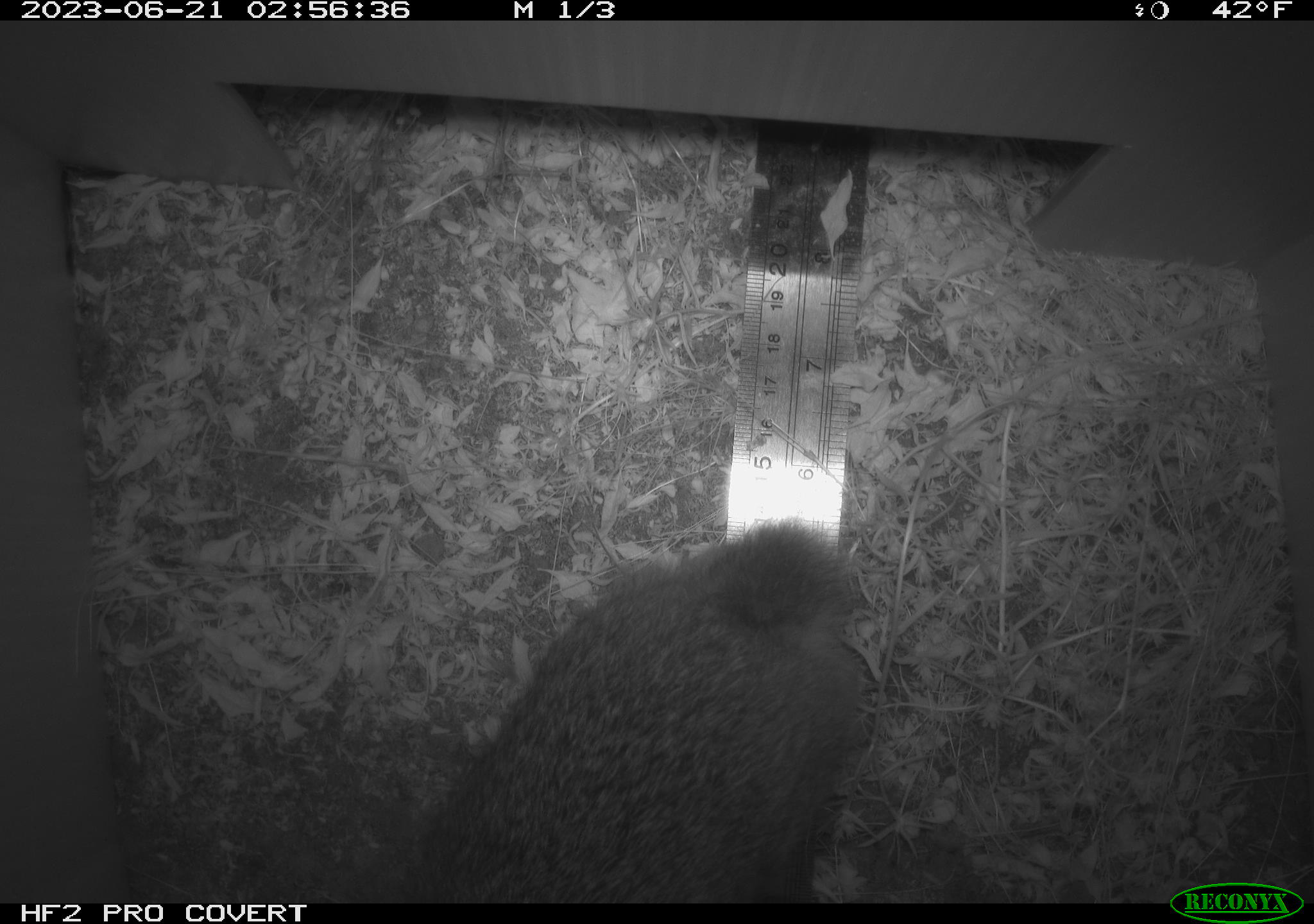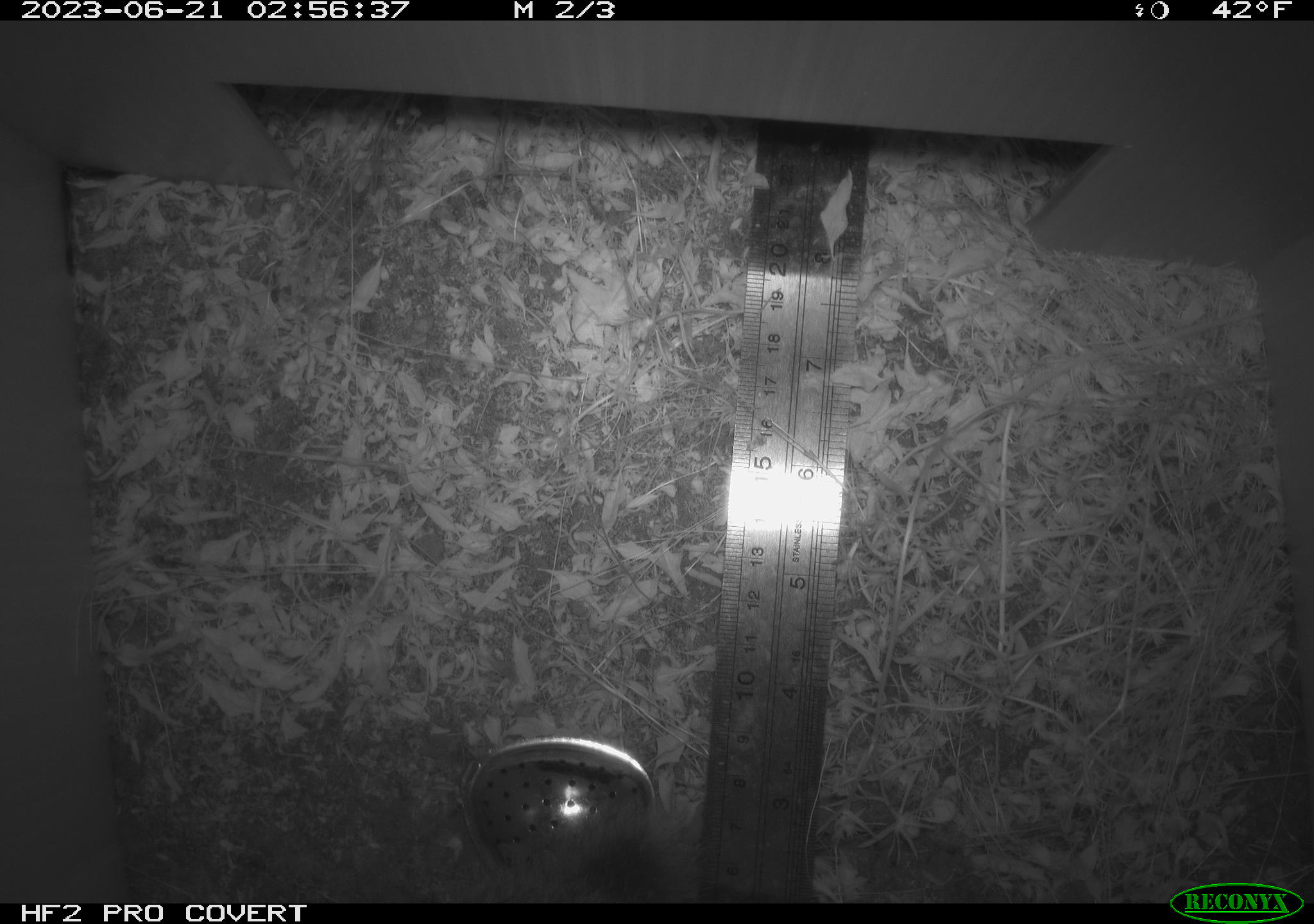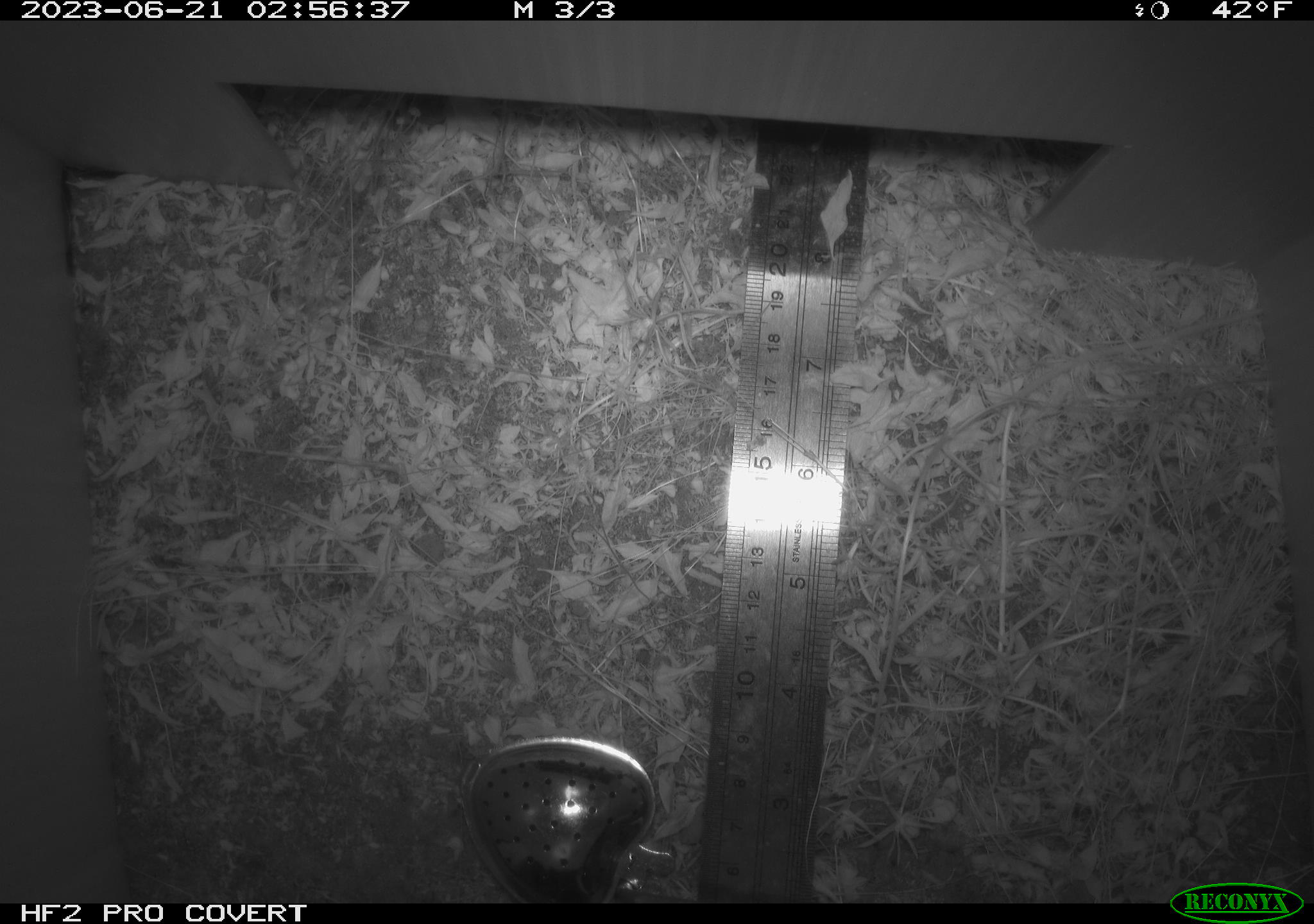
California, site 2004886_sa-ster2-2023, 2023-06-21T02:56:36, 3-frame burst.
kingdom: Animalia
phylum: Chordata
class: Mammalia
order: Lagomorpha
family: Leporidae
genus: Sylvilagus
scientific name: Sylvilagus bachmani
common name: brush rabbit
Brush rabbit (Sylvilagus bachmani).